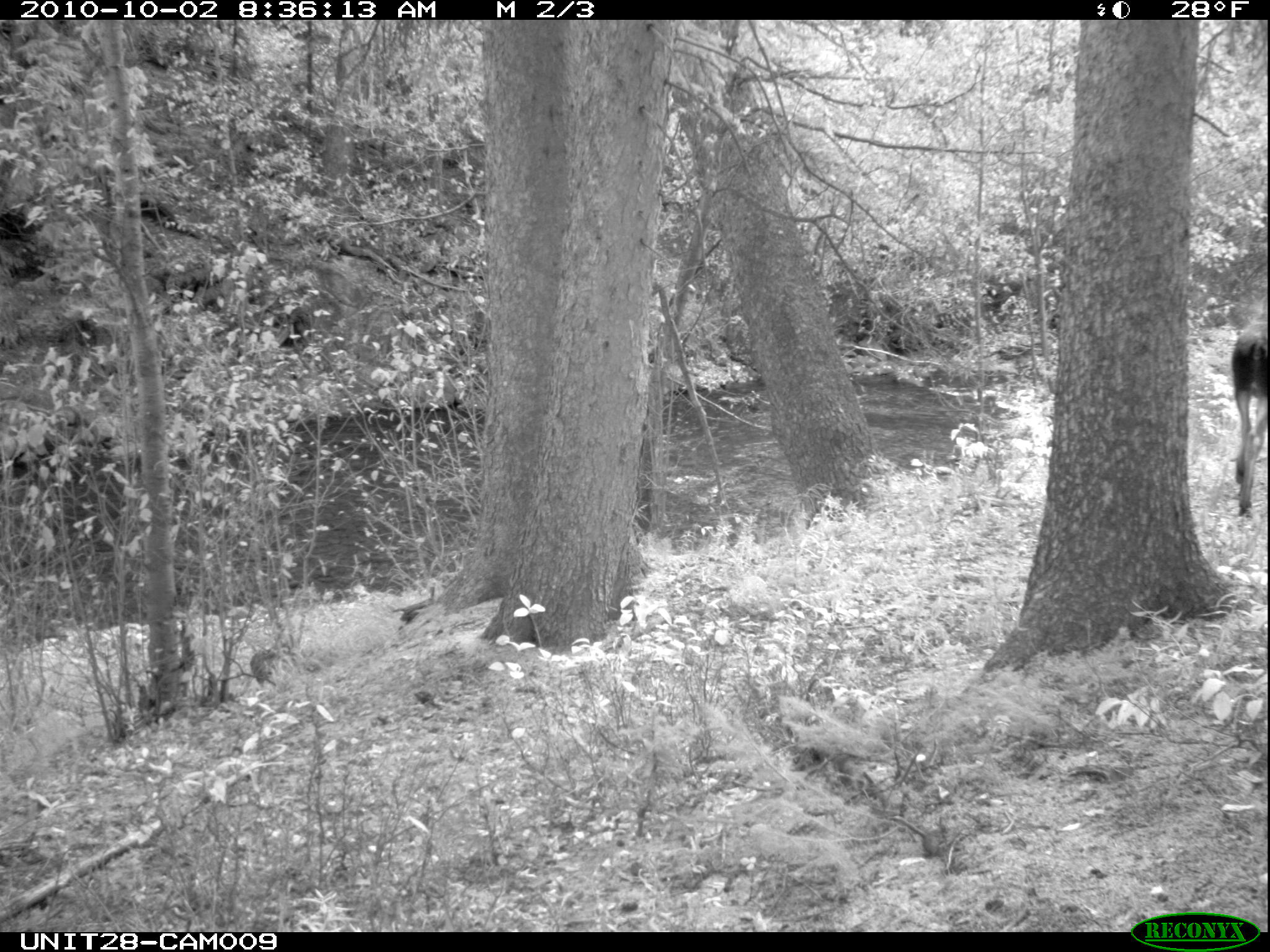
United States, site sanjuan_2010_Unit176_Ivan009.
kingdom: Animalia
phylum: Chordata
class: Mammalia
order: Artiodactyla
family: Cervidae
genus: Alces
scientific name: Alces alces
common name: moose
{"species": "Alces alces (moose)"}